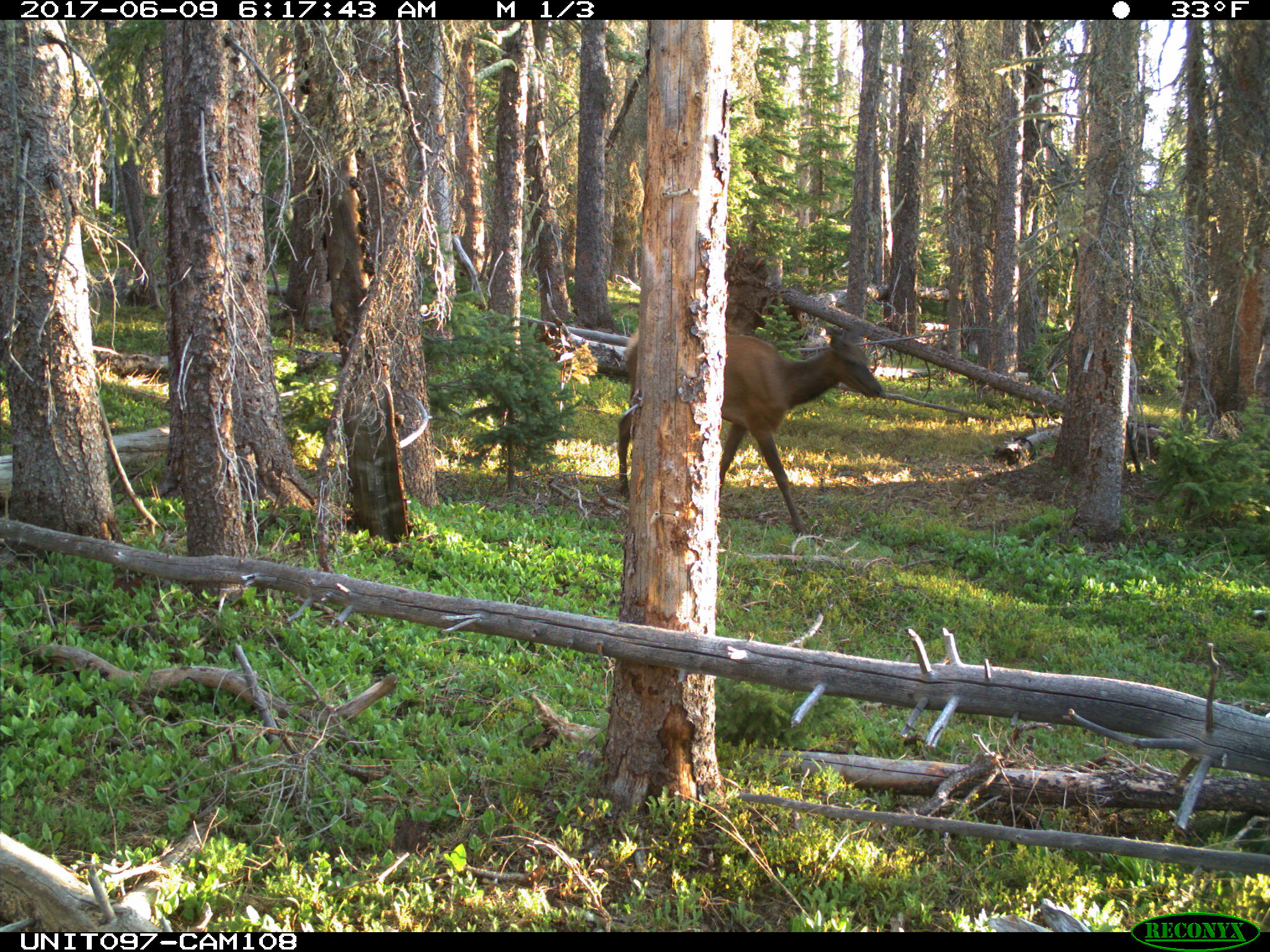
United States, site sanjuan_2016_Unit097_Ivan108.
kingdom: Animalia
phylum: Chordata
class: Mammalia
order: Artiodactyla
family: Cervidae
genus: Cervus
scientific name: Cervus elaphus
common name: red deer